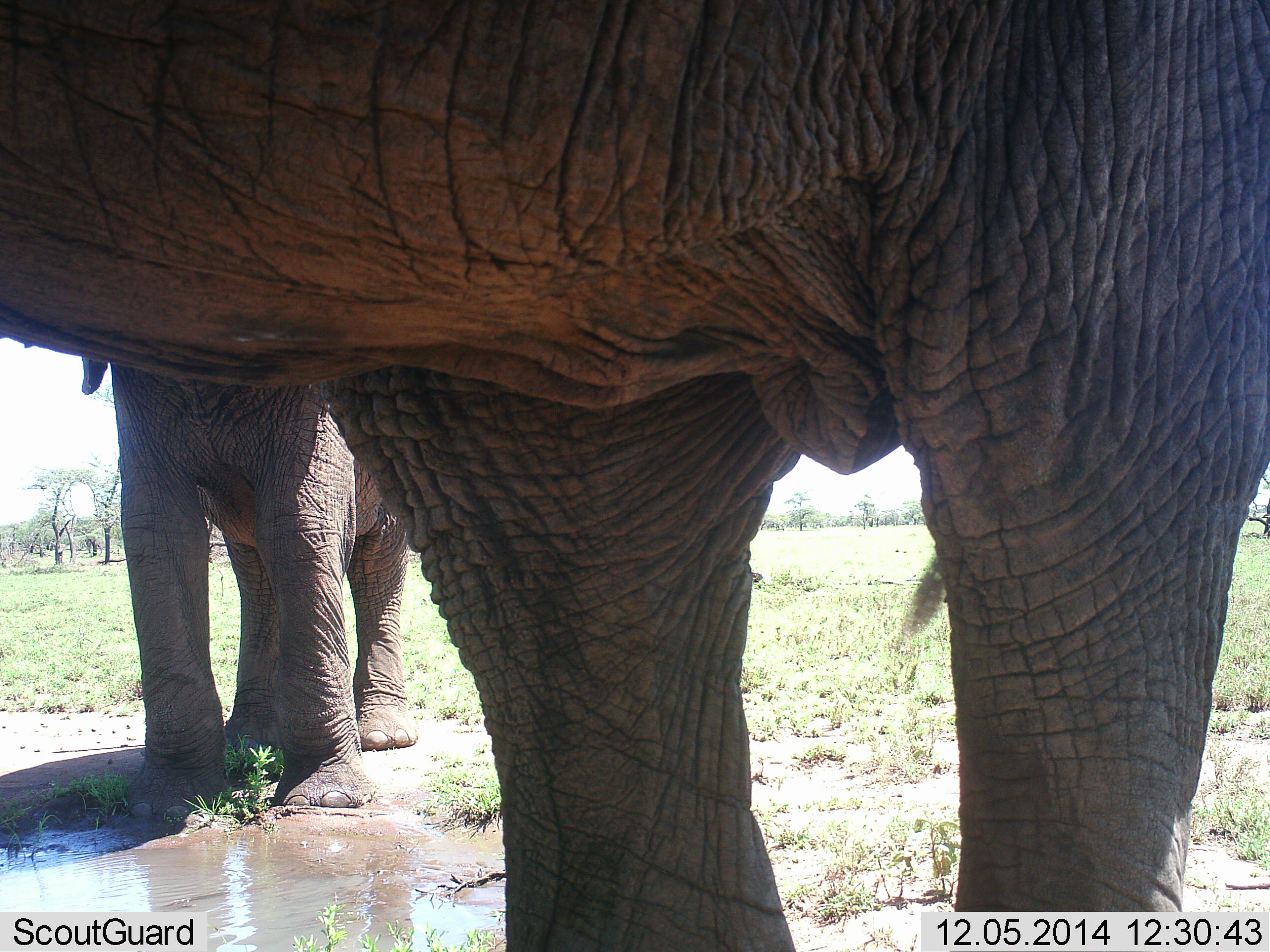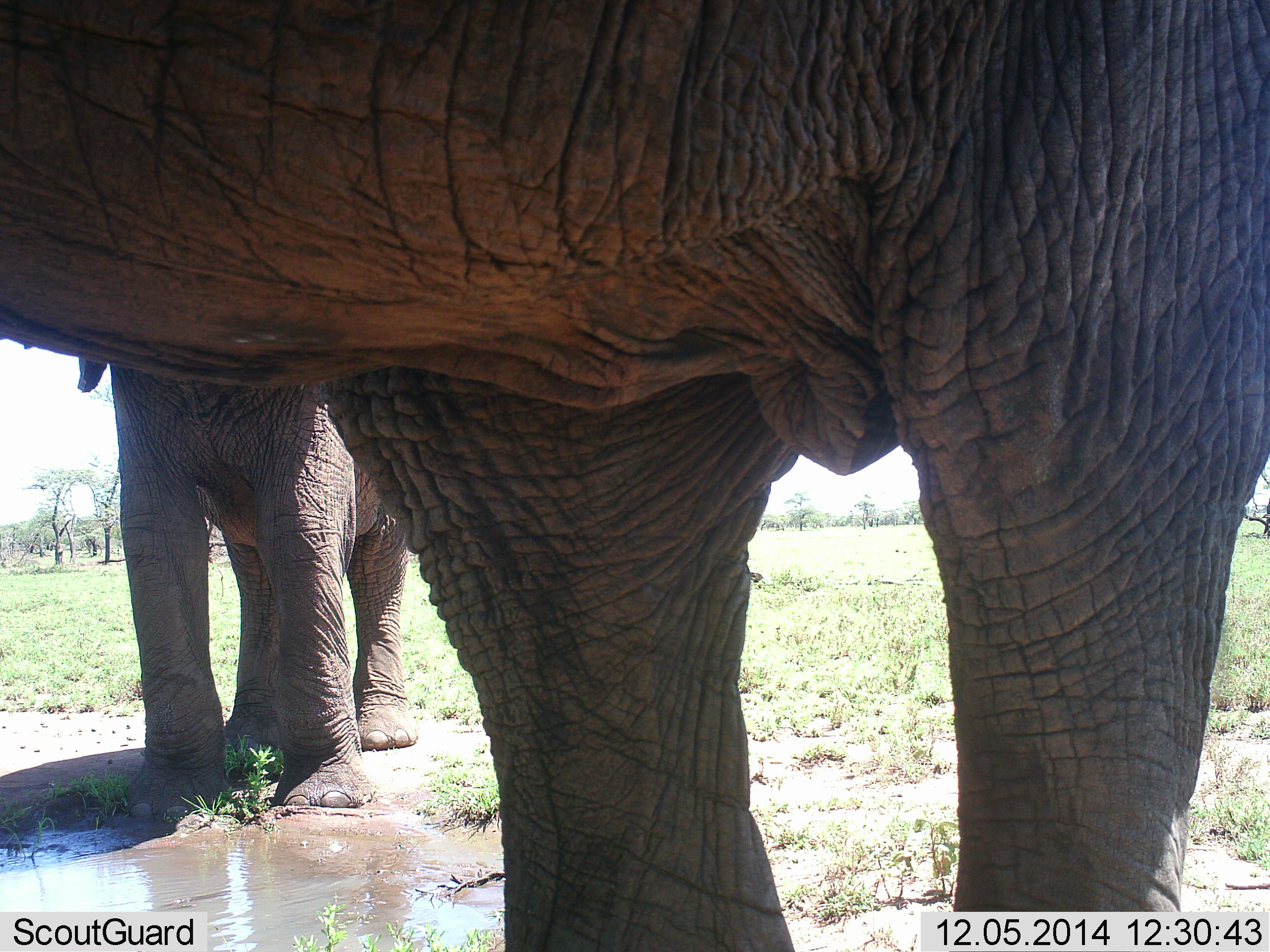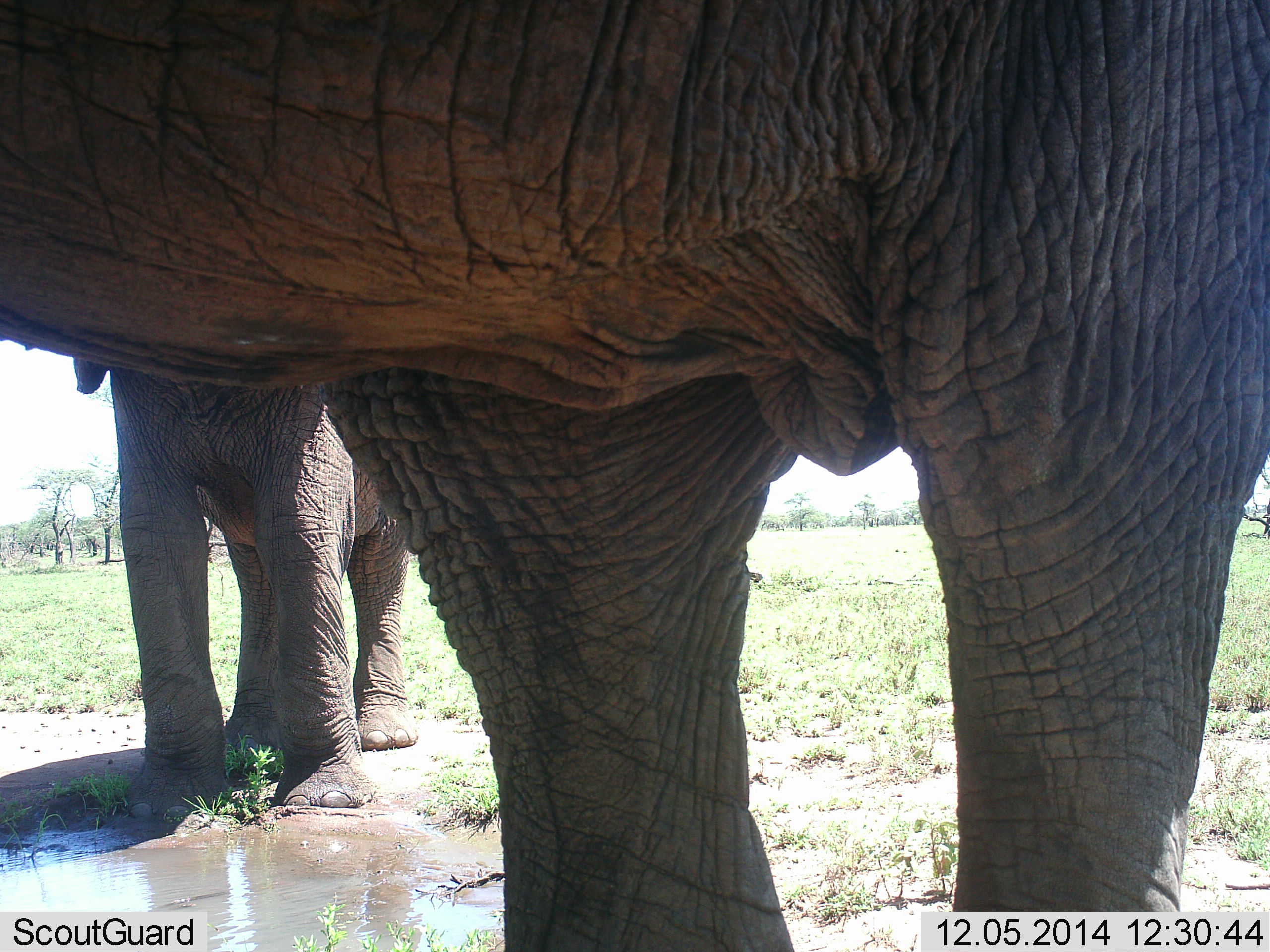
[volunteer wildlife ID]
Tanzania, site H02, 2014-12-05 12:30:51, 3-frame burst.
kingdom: Animalia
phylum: Chordata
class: Mammalia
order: Proboscidea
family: Elephantidae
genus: Loxodonta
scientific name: Loxodonta africana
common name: african bush elephant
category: elephant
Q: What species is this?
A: Elephant (african bush elephant) (Loxodonta africana).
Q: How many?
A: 2.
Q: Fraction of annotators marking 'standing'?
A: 100%.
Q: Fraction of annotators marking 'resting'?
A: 0%.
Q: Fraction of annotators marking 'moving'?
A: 0%.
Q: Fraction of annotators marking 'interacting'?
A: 0%.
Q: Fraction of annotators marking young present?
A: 30%.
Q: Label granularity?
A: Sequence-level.